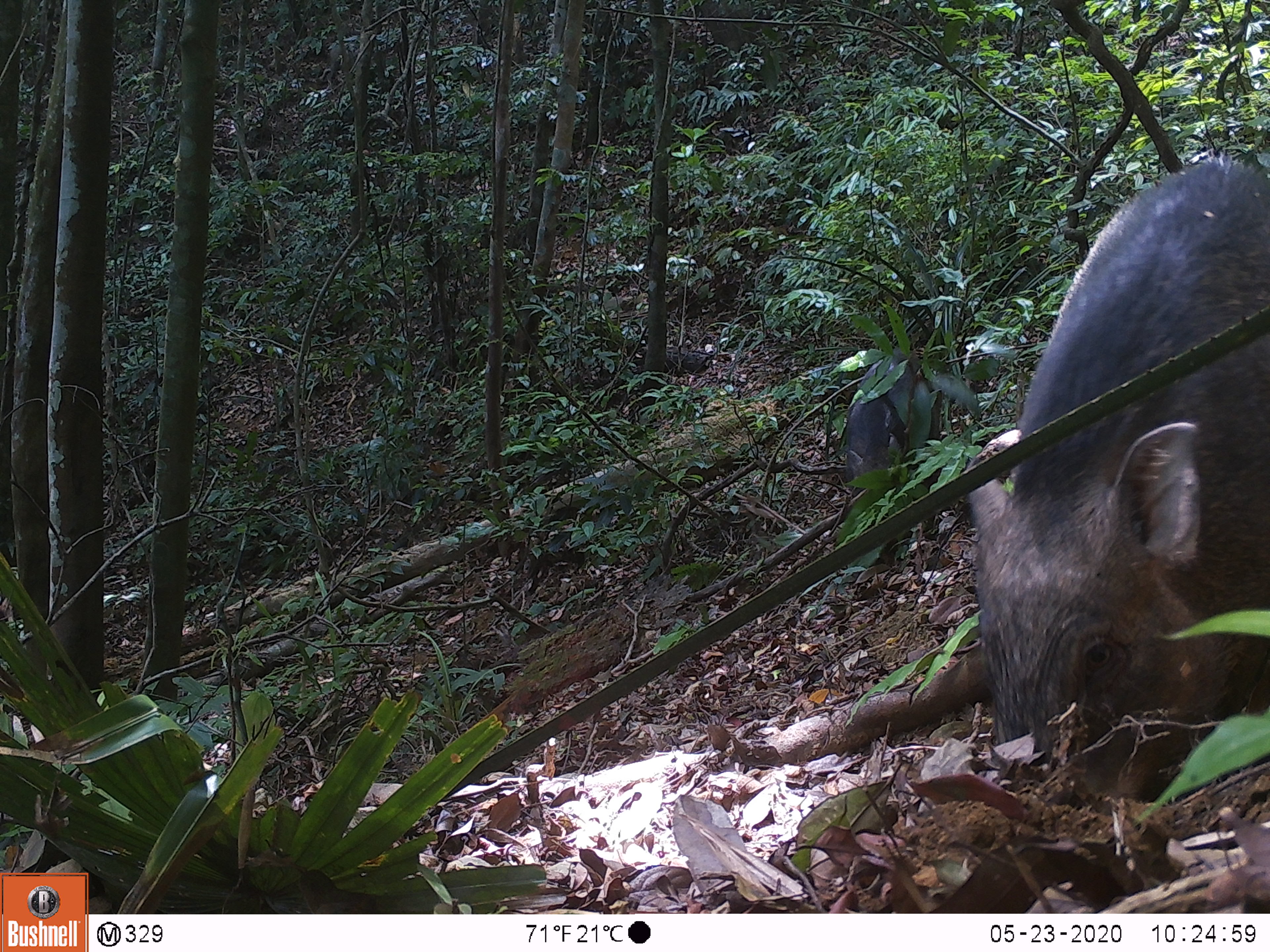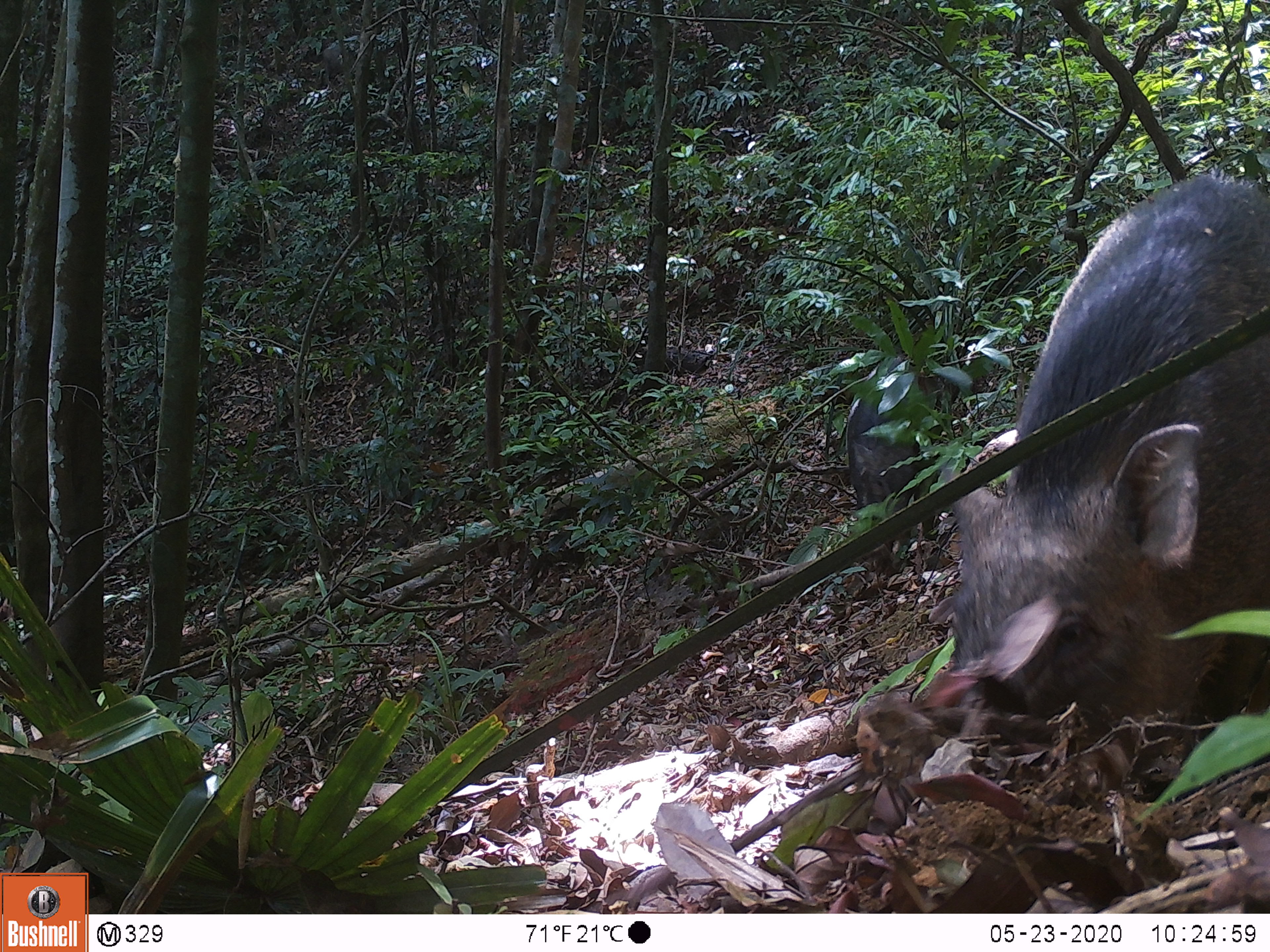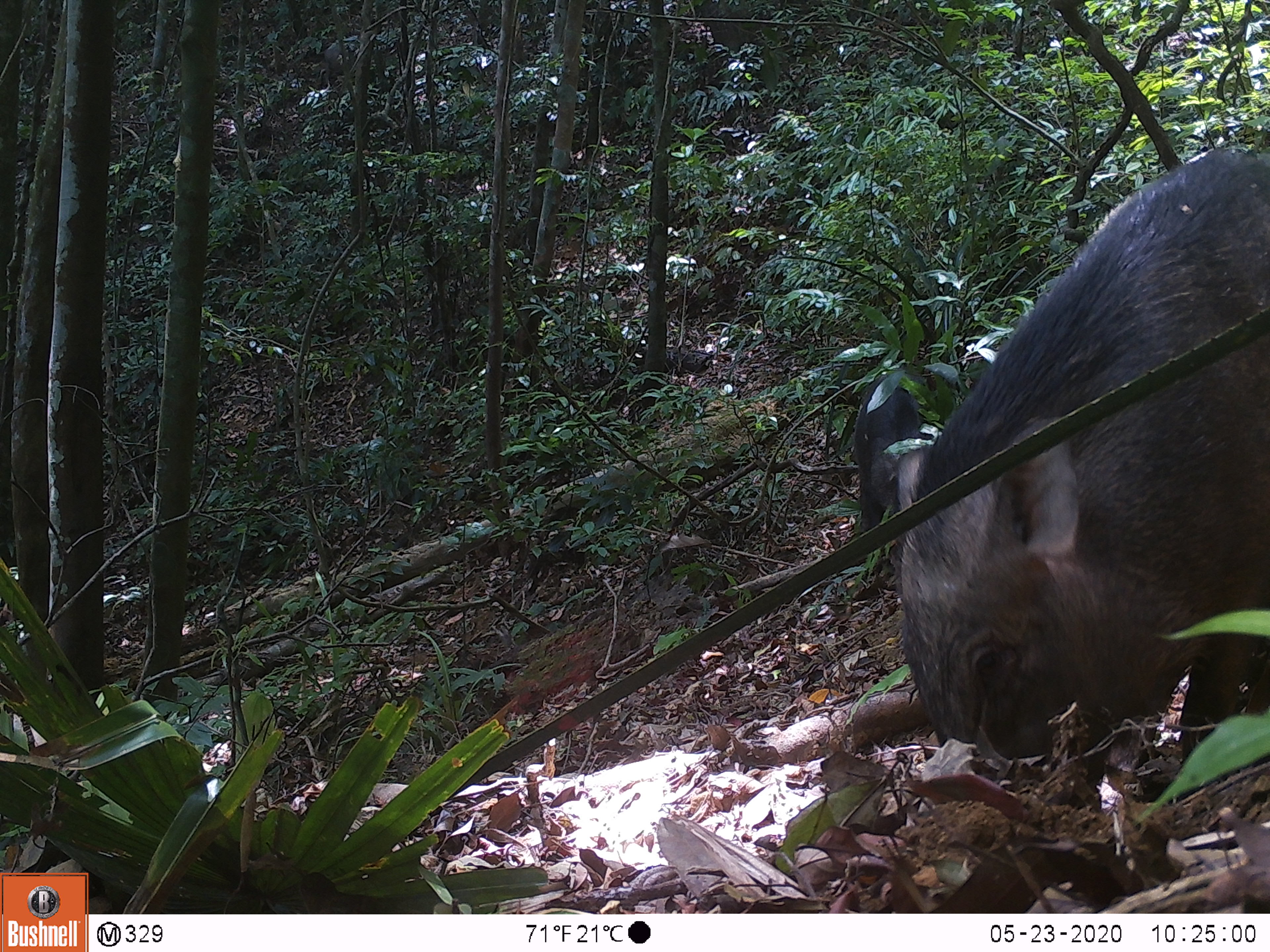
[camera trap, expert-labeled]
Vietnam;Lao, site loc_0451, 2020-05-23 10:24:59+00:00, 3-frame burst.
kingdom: Animalia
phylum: Chordata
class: Mammalia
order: Artiodactyla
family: Suidae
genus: Sus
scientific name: Sus scrofa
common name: eurasian wild pig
Eurasian wild pig (Sus scrofa). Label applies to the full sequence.